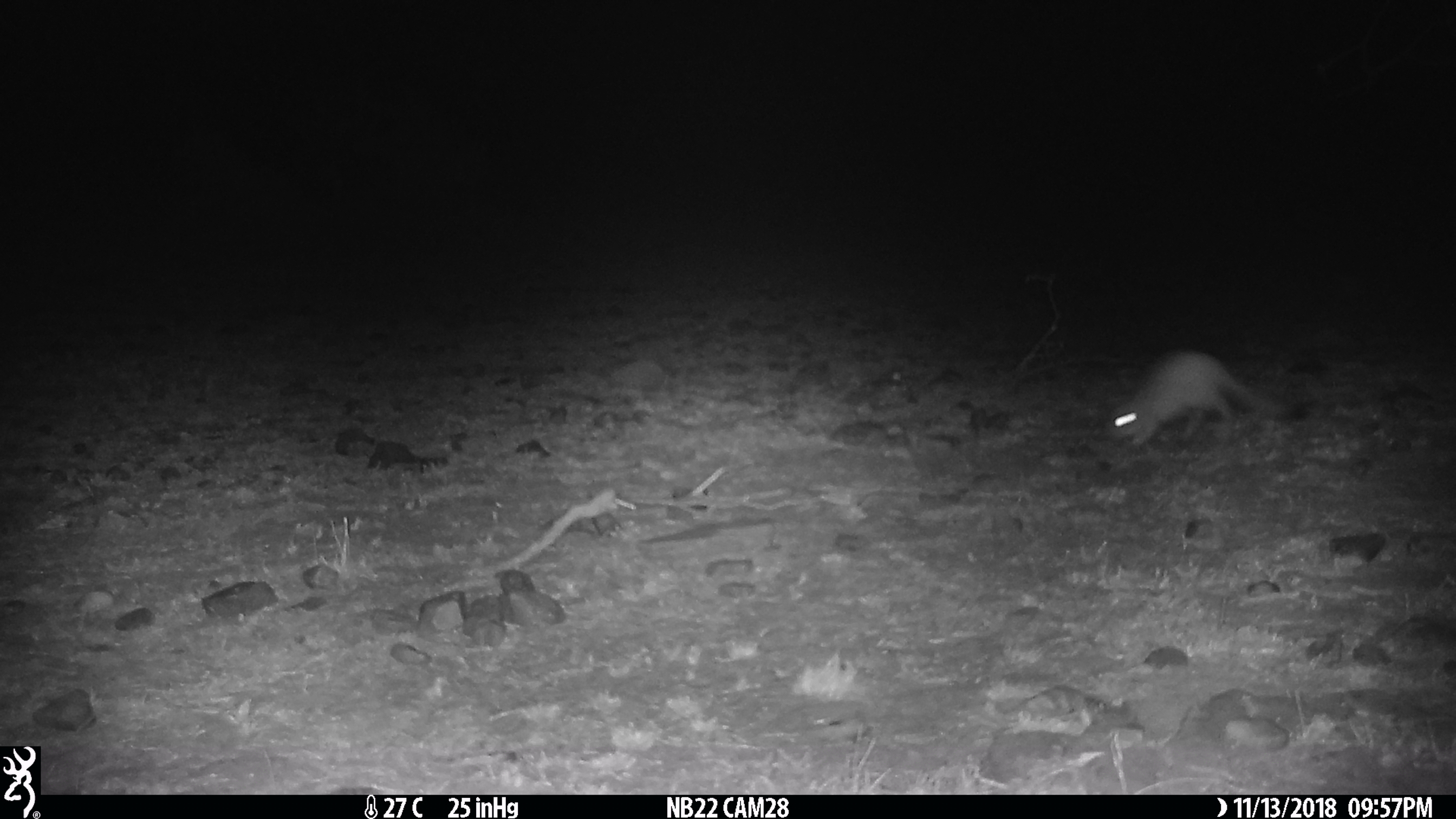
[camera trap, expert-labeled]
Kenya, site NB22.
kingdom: Animalia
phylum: Chordata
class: Mammalia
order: Rodentia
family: Pedetidae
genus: Pedetes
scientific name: Pedetes capensis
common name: springhare